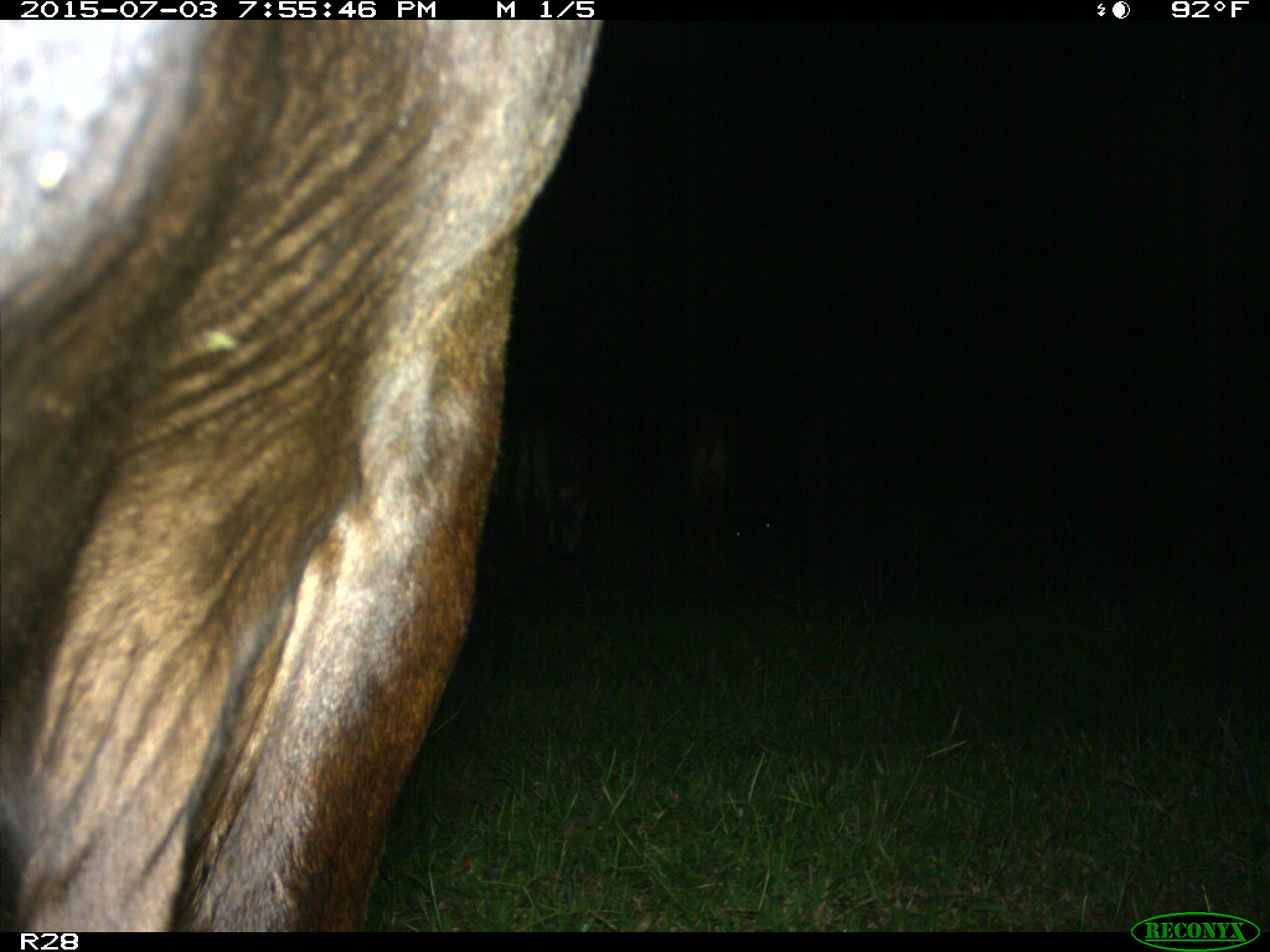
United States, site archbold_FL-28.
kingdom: Animalia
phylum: Chordata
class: Mammalia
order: Artiodactyla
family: Bovidae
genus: Bos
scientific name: Bos taurus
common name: domestic cow